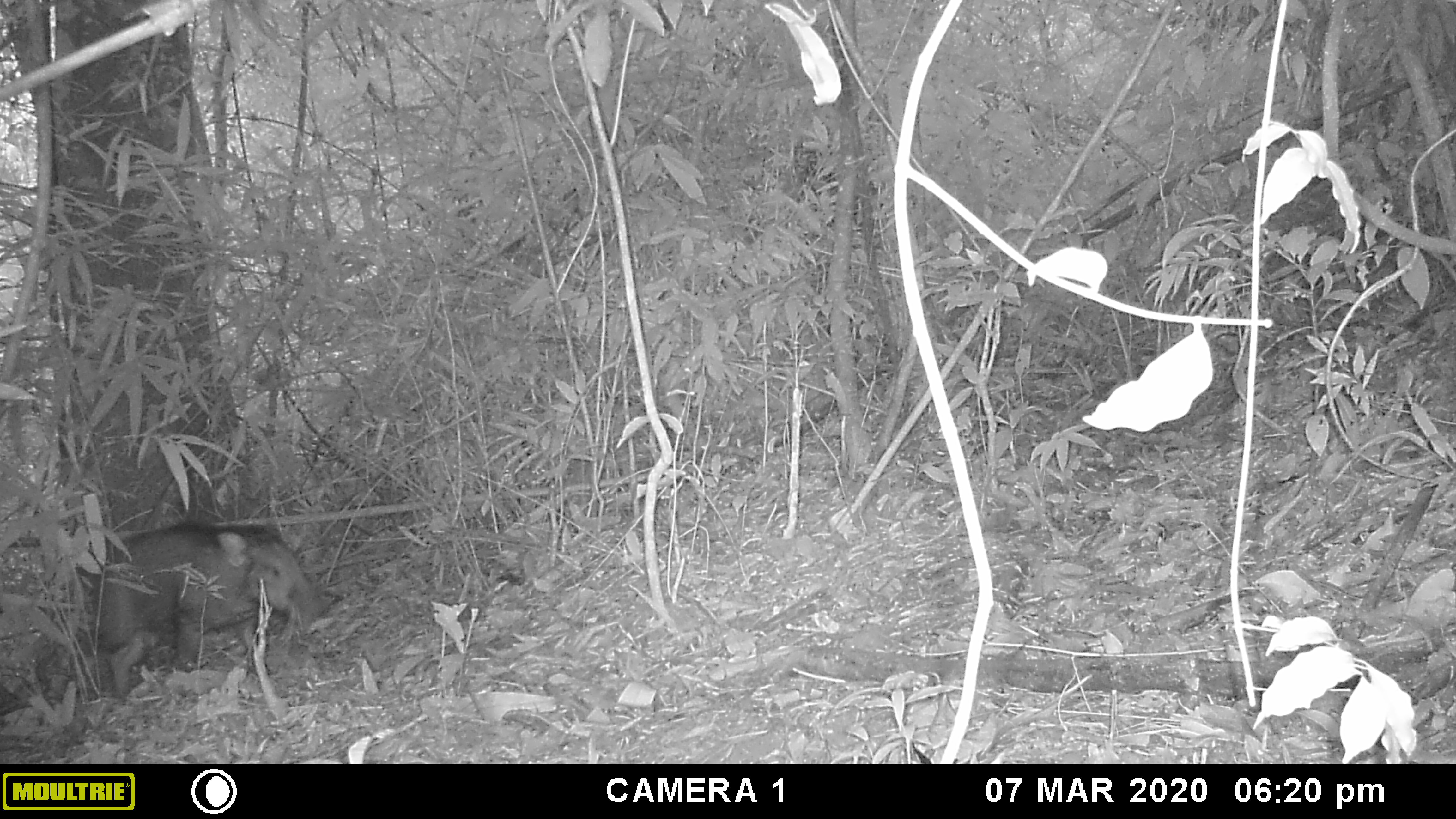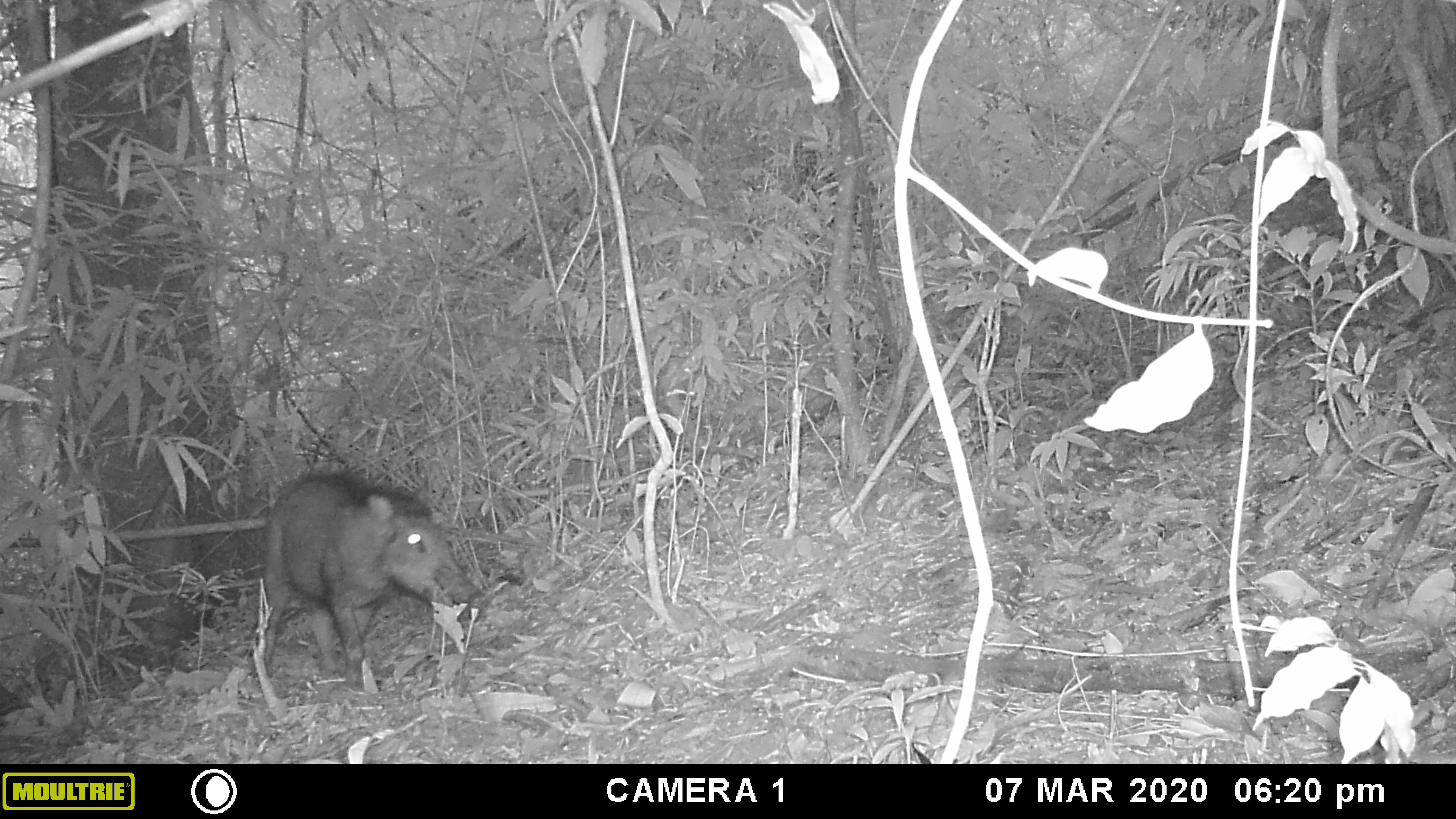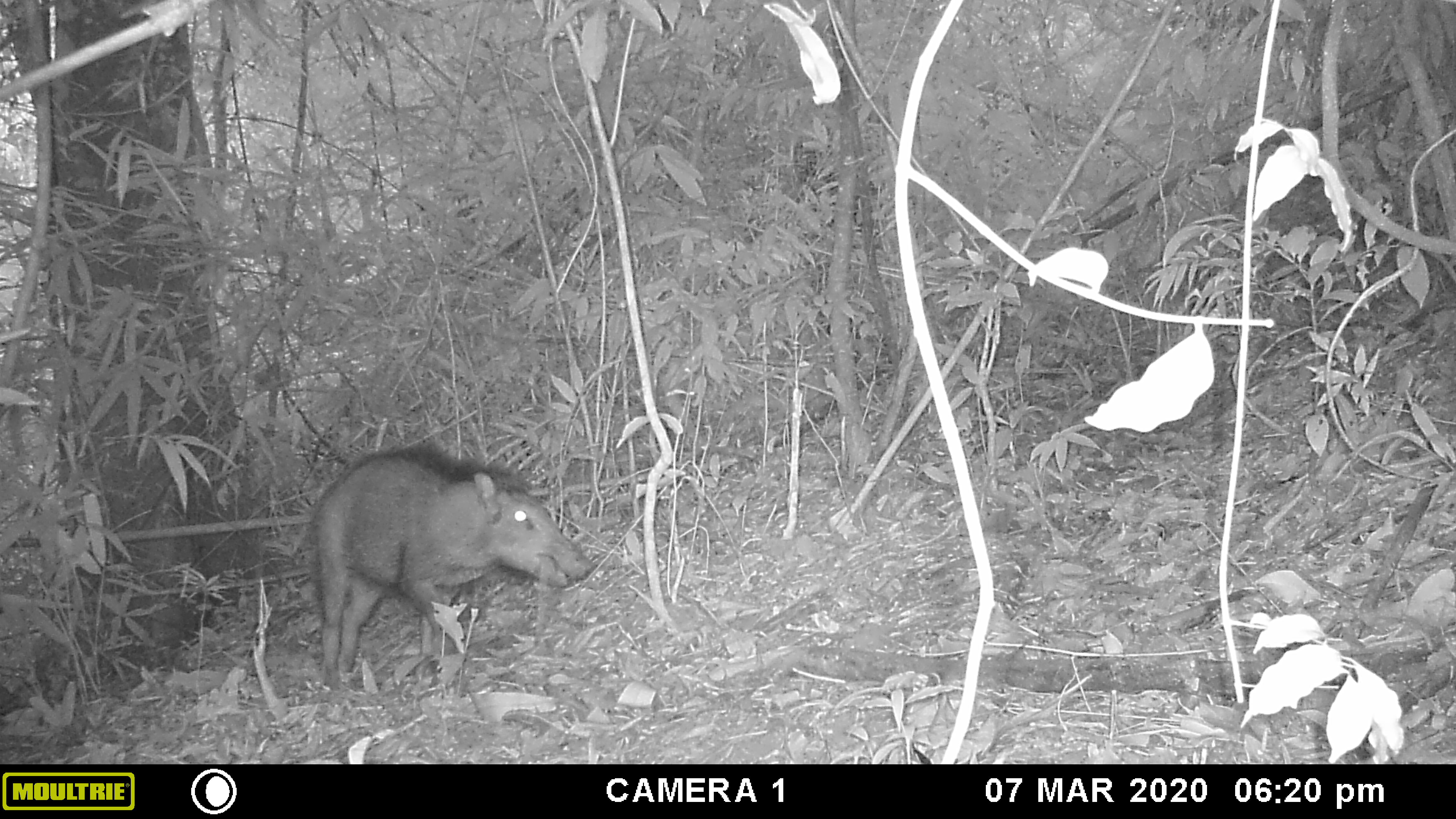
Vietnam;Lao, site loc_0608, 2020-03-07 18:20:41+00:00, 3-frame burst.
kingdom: Animalia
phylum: Chordata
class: Mammalia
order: Artiodactyla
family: Suidae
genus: Sus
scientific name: Sus scrofa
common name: eurasian wild pig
Eurasian wild pig (Sus scrofa). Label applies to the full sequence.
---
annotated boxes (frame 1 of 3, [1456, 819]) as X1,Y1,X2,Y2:
eurasian wild pig: 75,520,321,699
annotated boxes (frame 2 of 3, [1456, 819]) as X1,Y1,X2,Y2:
eurasian wild pig: 263,470,480,691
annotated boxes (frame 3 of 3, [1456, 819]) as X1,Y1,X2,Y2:
eurasian wild pig: 311,443,594,690